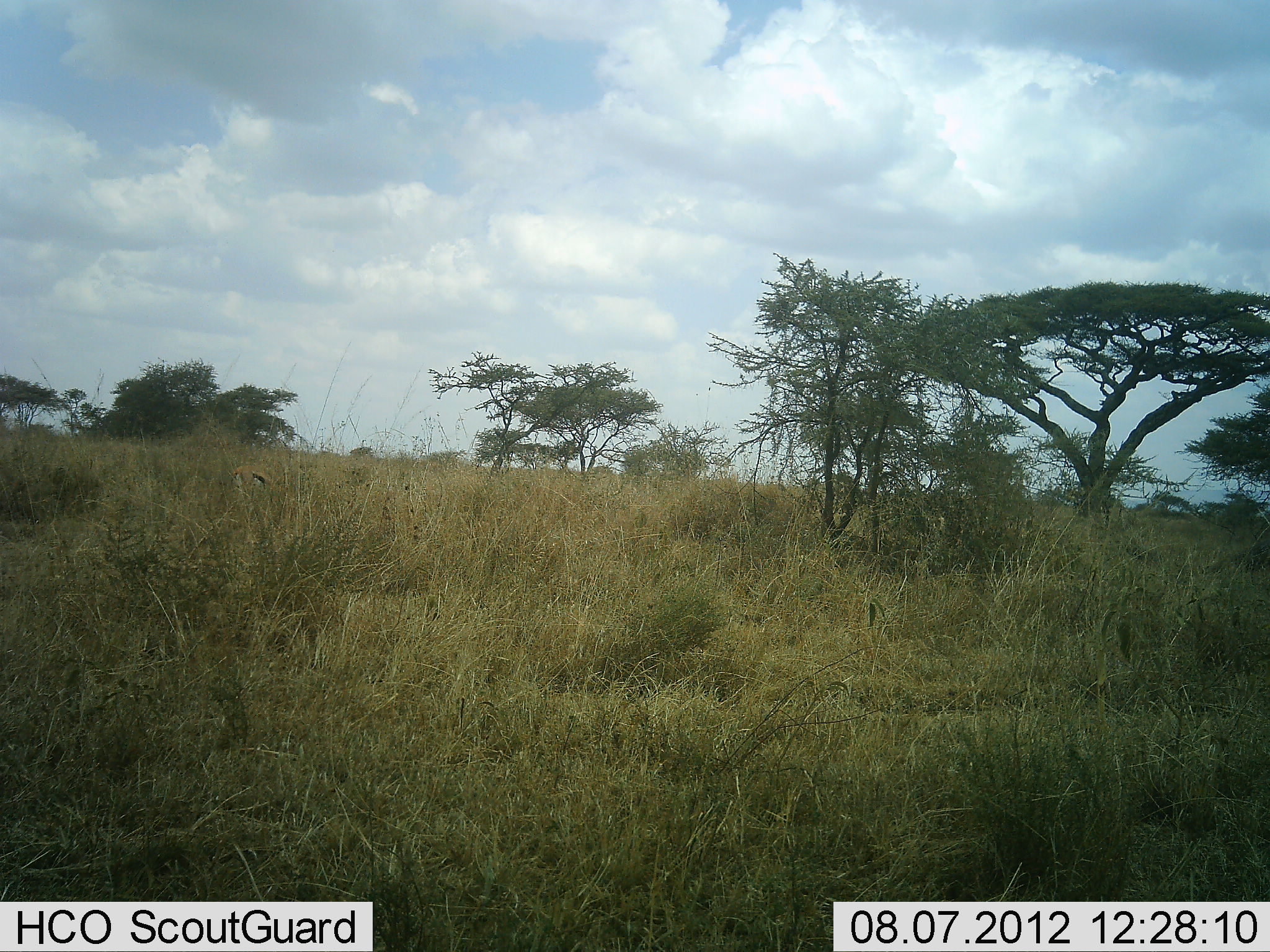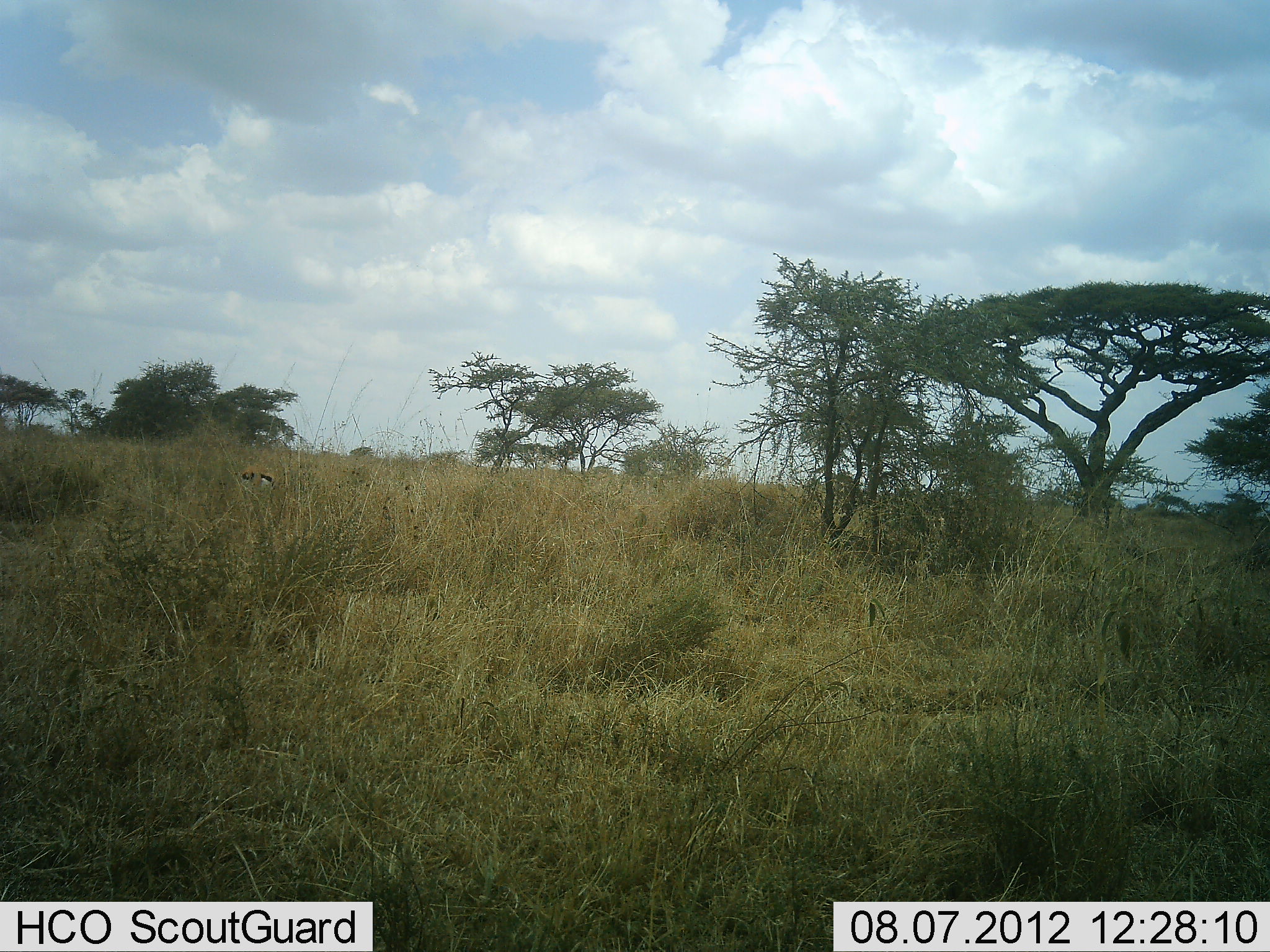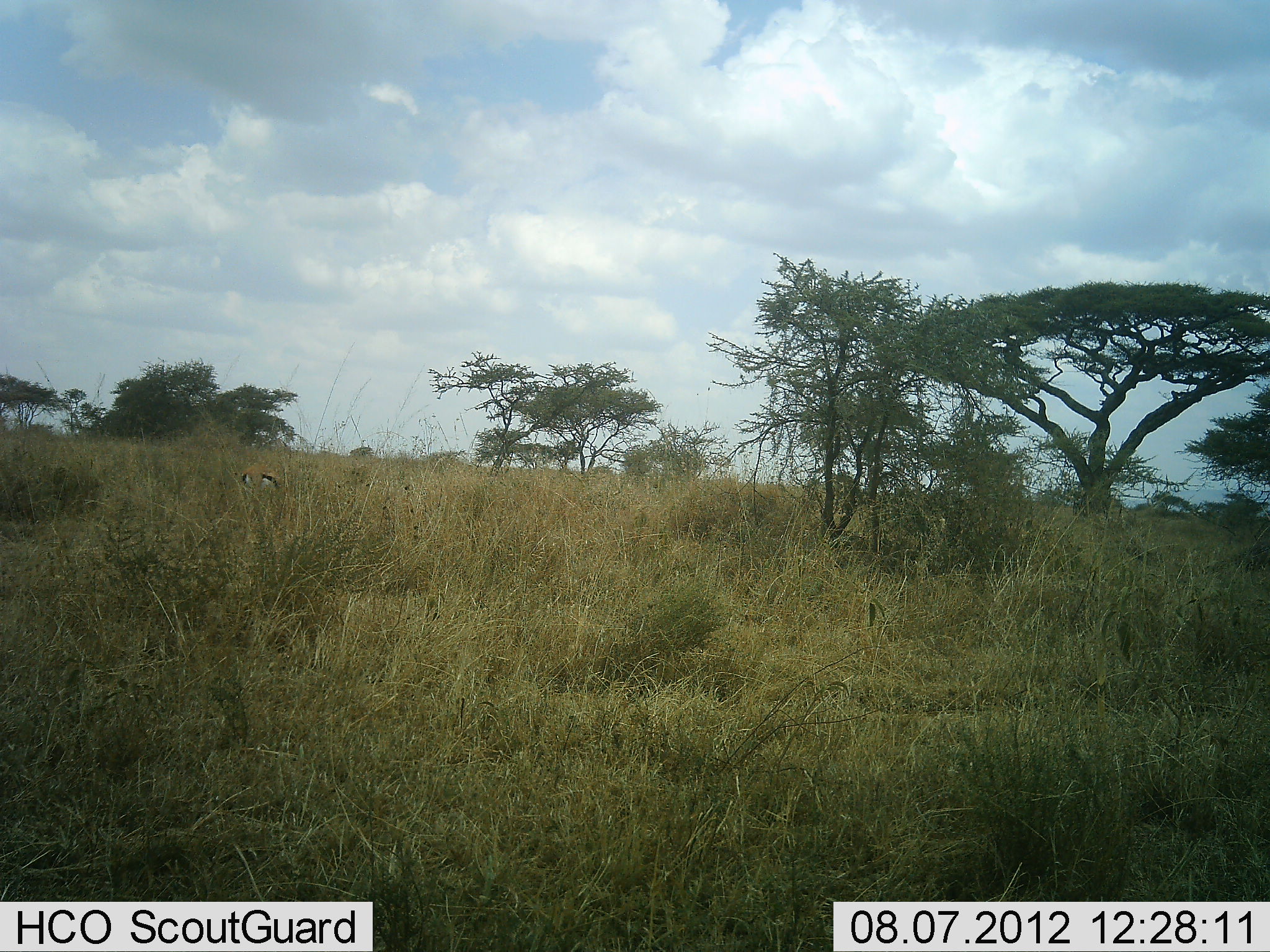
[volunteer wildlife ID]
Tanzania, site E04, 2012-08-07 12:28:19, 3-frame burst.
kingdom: Animalia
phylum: Chordata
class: Mammalia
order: Artiodactyla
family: Bovidae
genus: Eudorcas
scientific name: Eudorcas thomsonii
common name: thomson's gazelle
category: gazellethomsons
Gazellethomsons (thomson's gazelle) (Eudorcas thomsonii), count 1. Behavior (volunteer vote fractions): standing 20%, resting 0%, moving 20%, interacting 0%. Young present (vote fraction): 0%. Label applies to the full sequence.